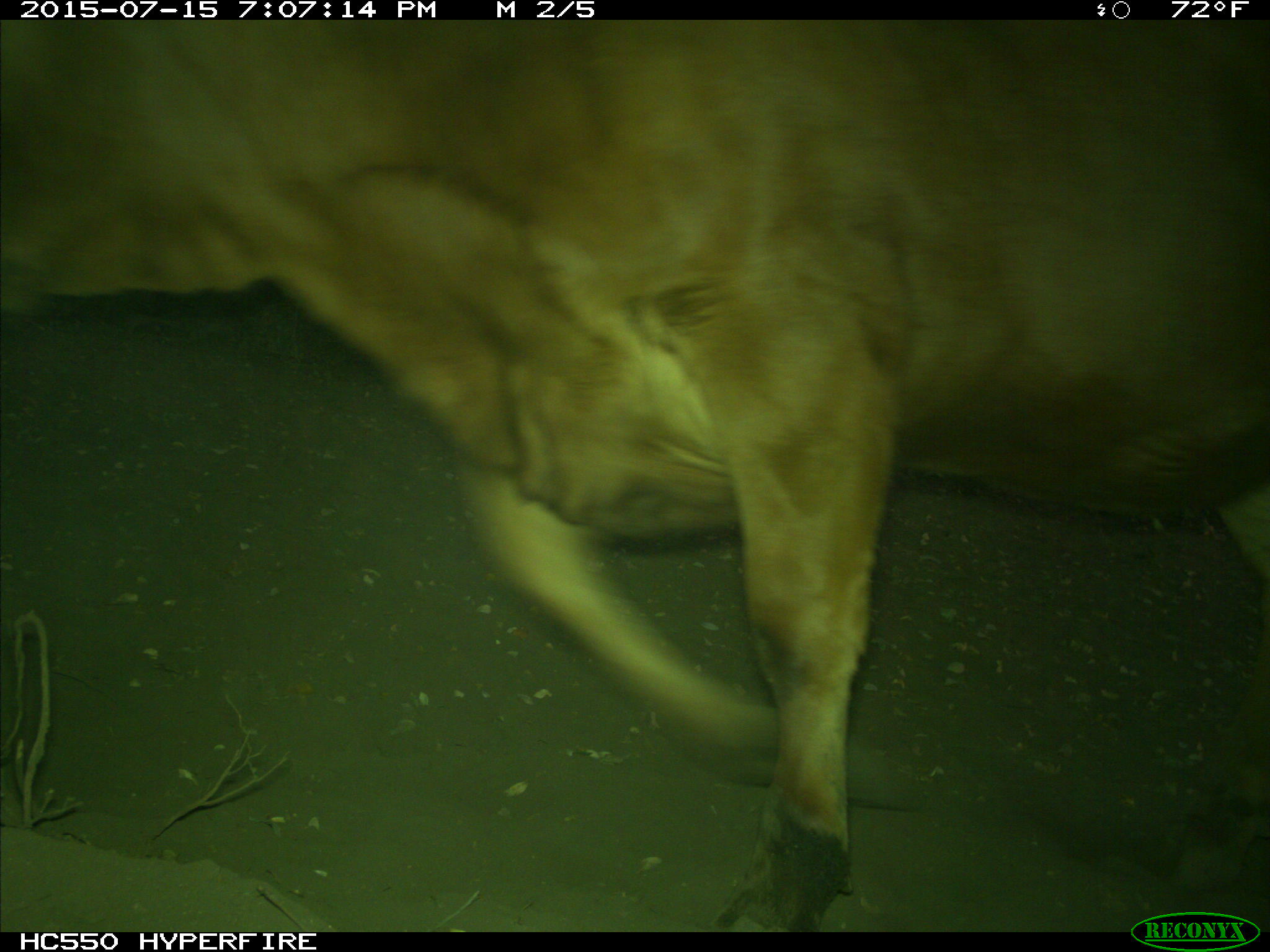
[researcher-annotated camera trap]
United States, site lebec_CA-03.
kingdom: Animalia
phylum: Chordata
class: Mammalia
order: Artiodactyla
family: Bovidae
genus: Bos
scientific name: Bos taurus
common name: domestic cow